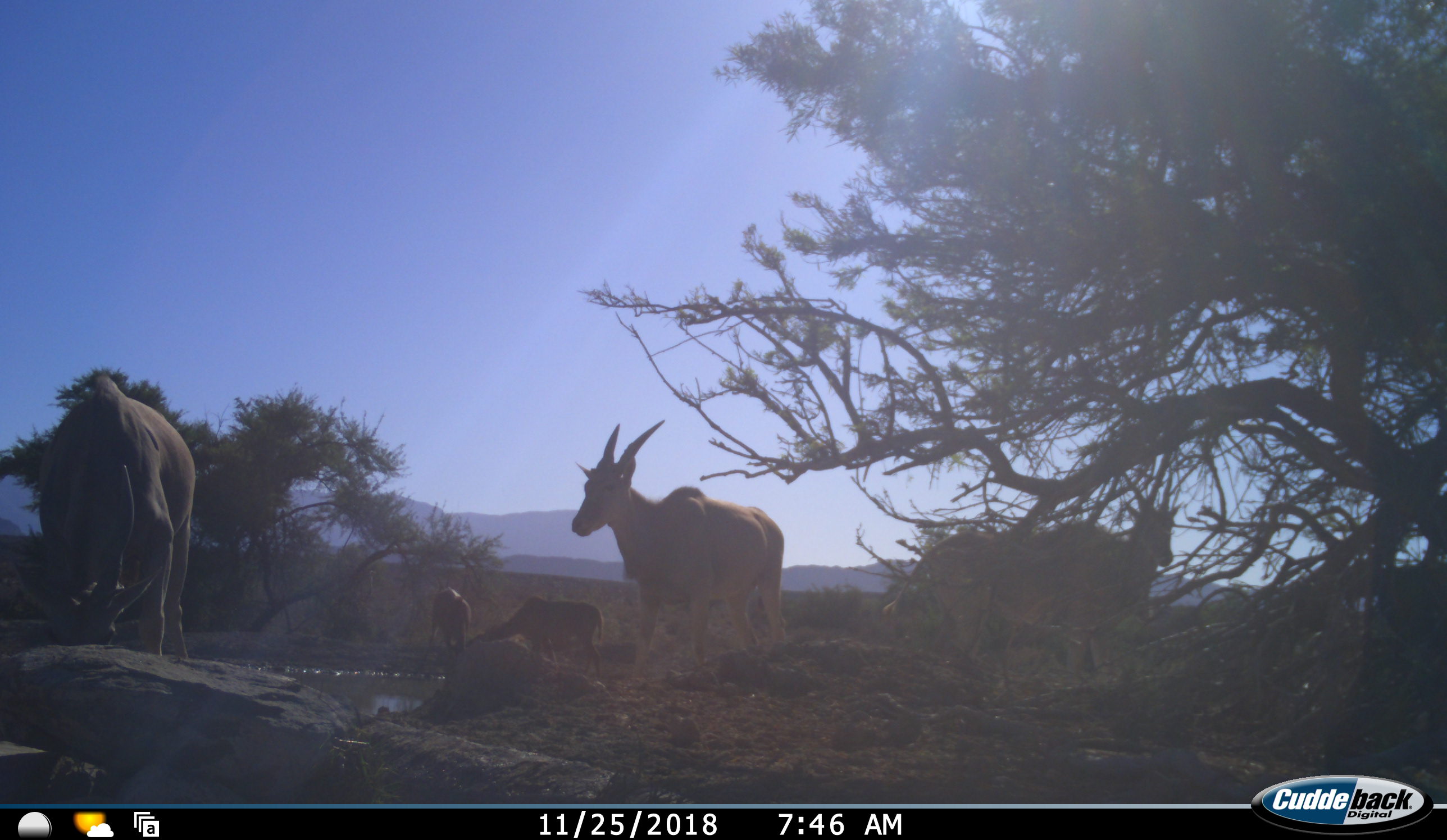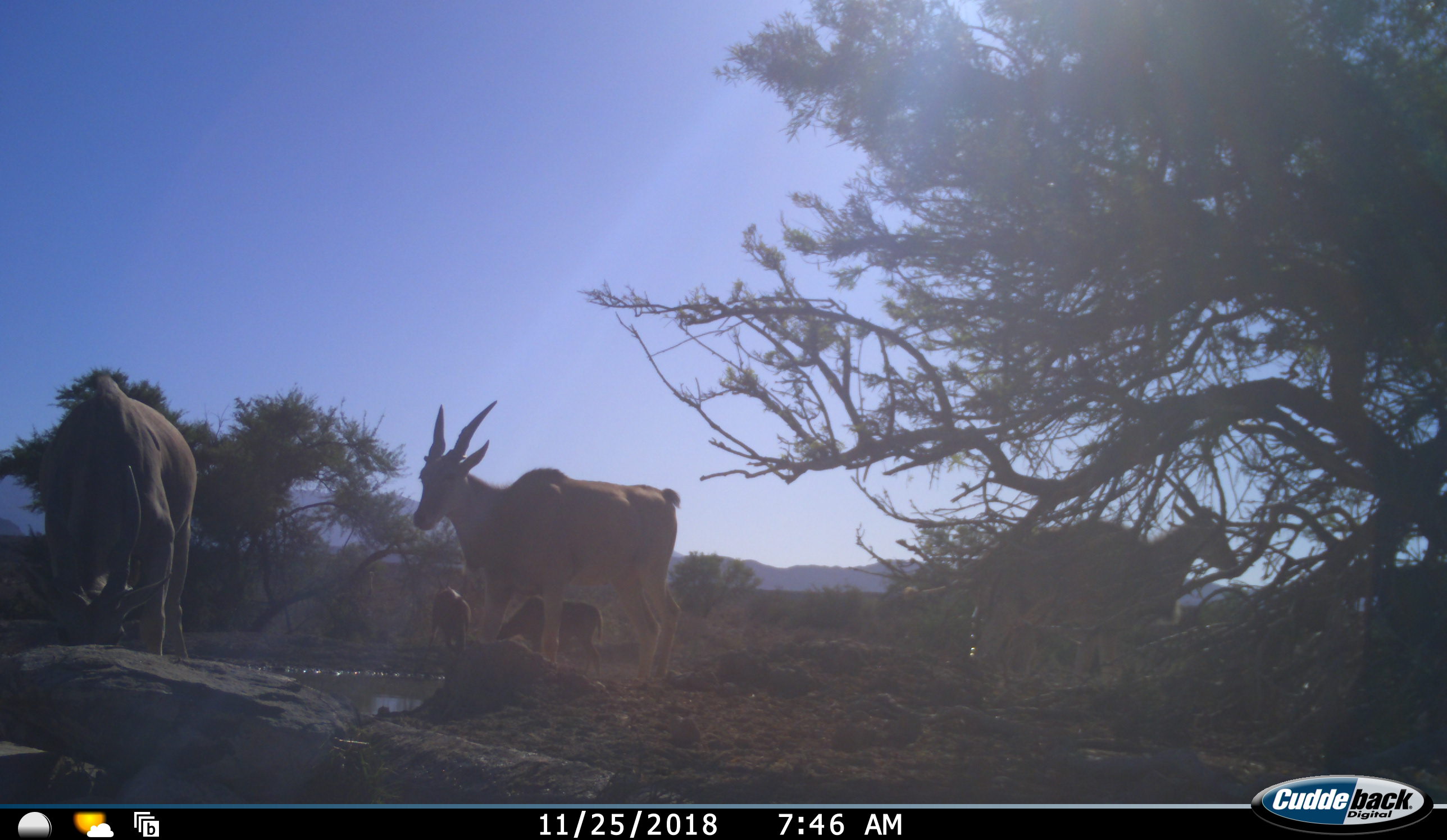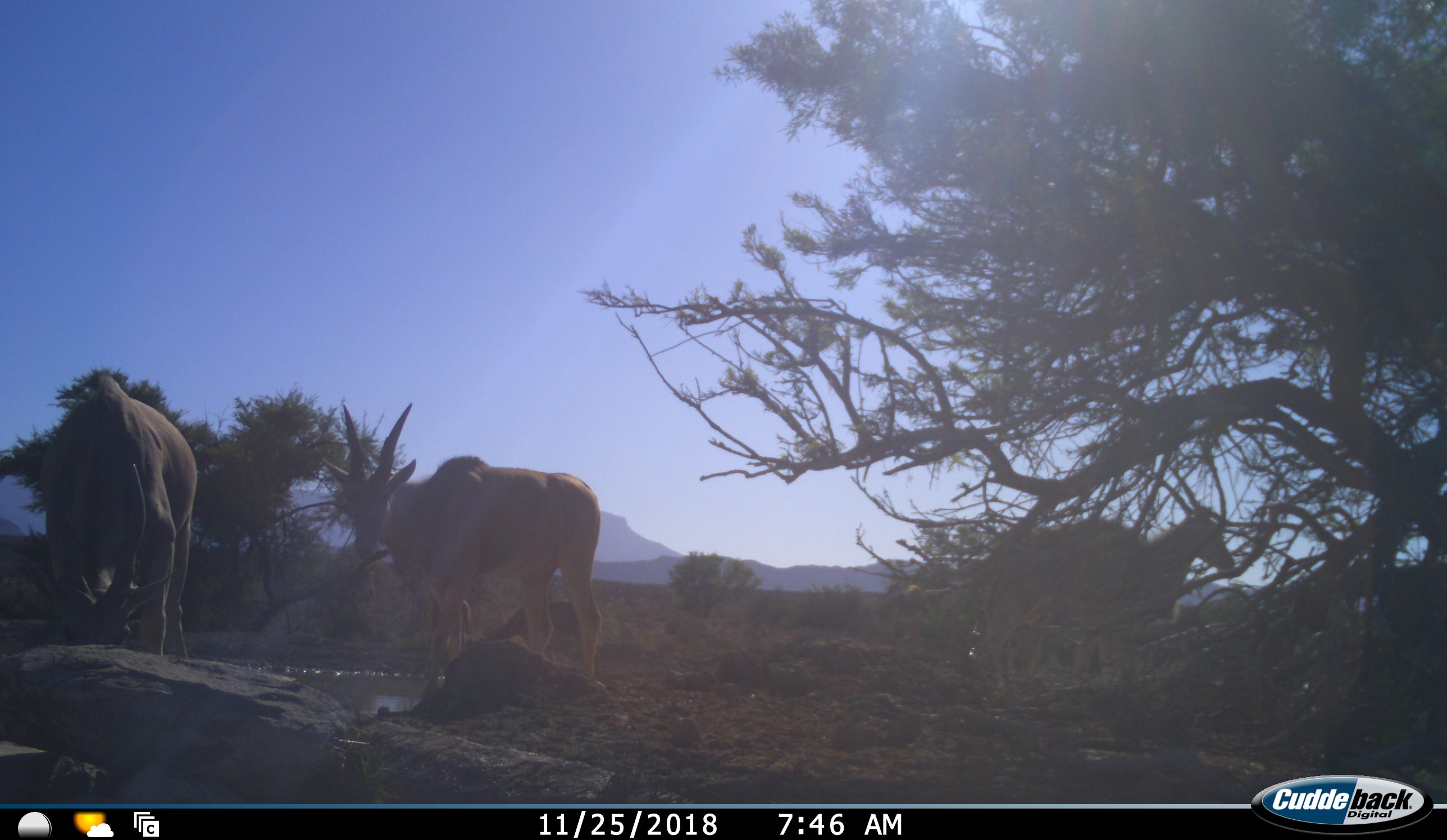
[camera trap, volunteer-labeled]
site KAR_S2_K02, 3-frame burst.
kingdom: Animalia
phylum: Chordata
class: Mammalia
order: Artiodactyla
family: Bovidae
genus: Tragelaphus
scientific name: Tragelaphus oryx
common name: eland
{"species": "eland (Tragelaphus oryx)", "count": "5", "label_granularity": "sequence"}